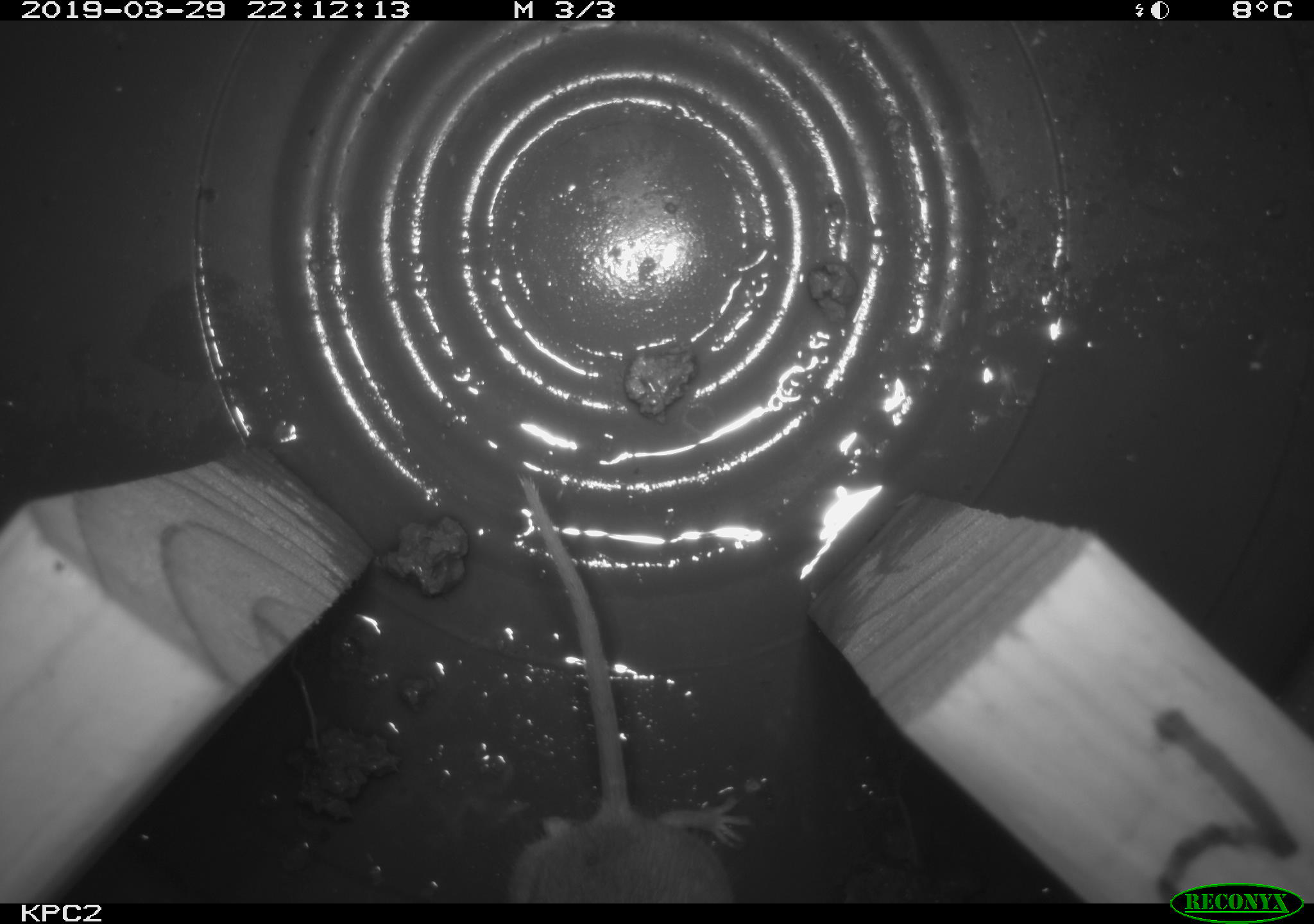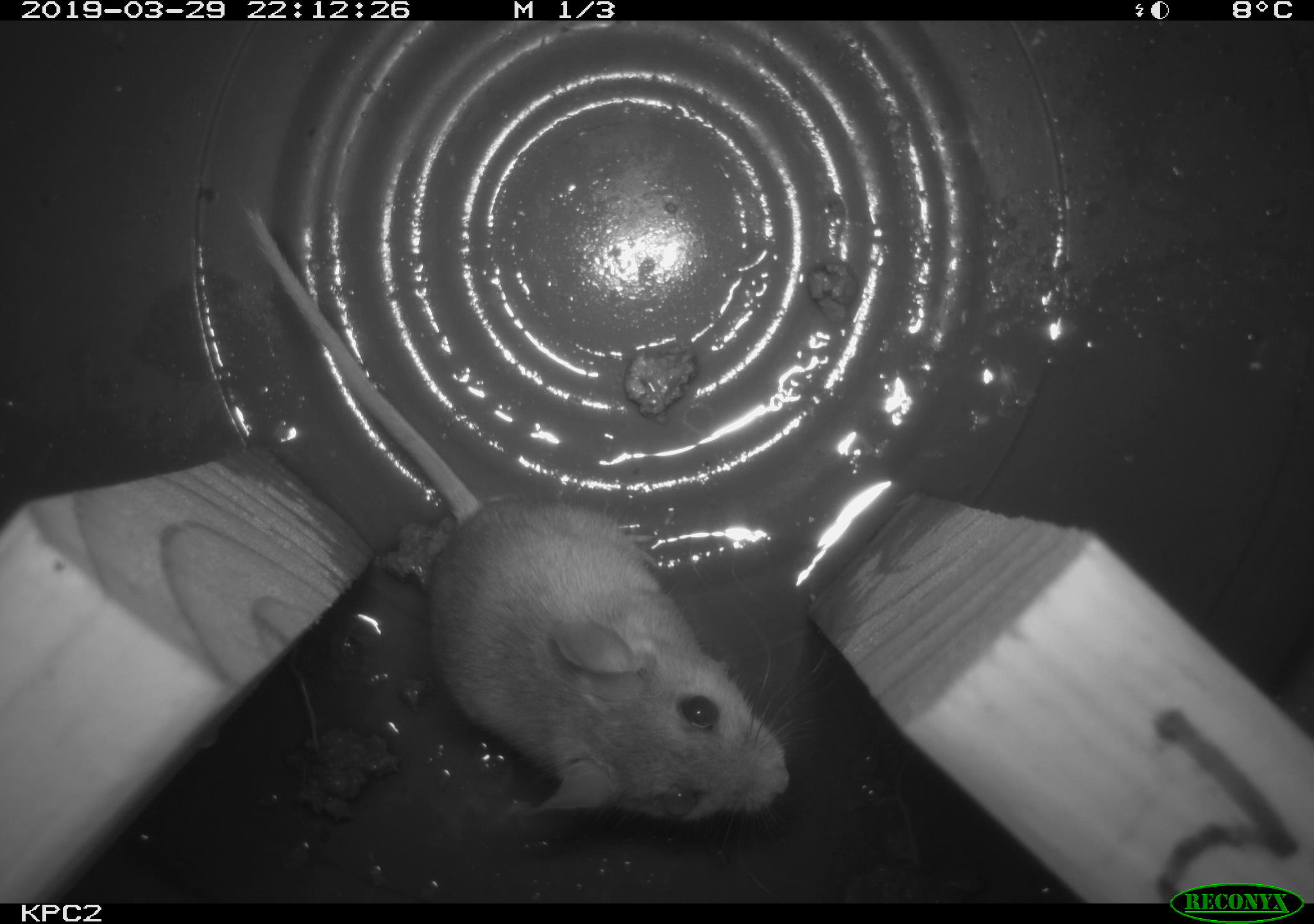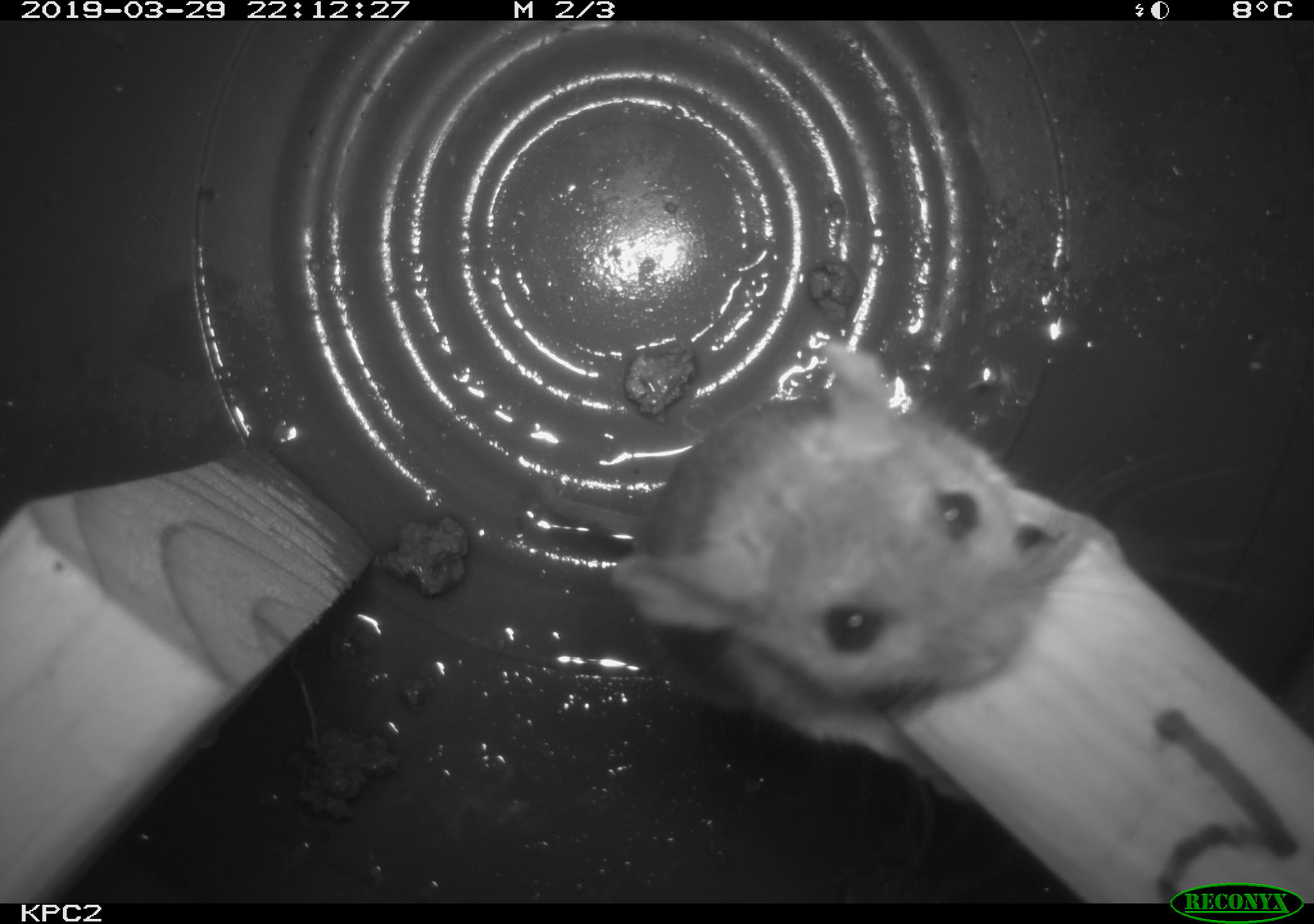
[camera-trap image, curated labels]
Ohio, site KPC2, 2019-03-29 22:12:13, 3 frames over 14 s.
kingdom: Animalia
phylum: Chordata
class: Mammalia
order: Rodentia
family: Cricetidae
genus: Peromyscus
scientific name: Peromyscus leucopus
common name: white-footed mouse